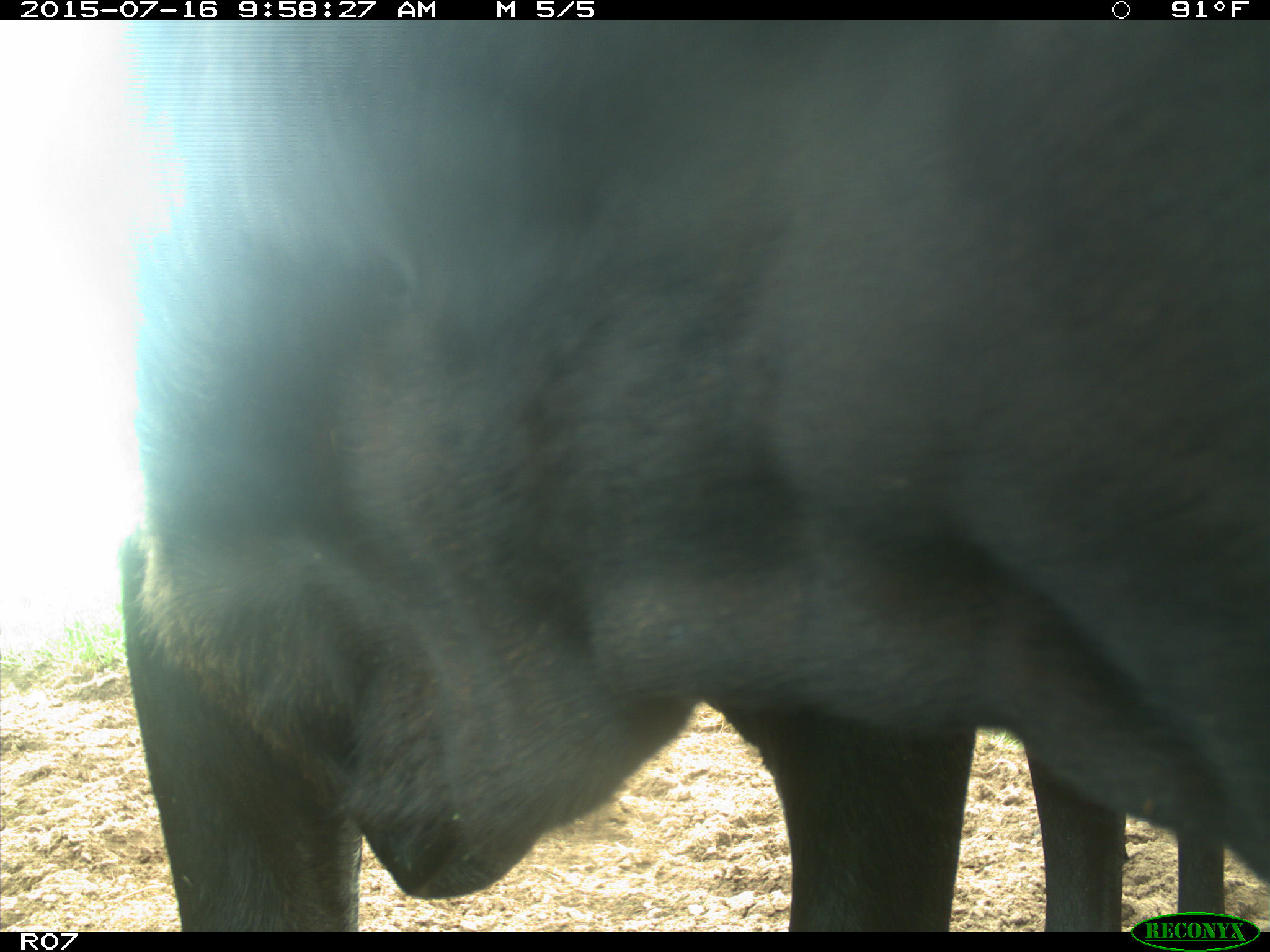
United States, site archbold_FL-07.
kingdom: Animalia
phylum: Chordata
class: Mammalia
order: Artiodactyla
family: Bovidae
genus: Bos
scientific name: Bos taurus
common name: domestic cow